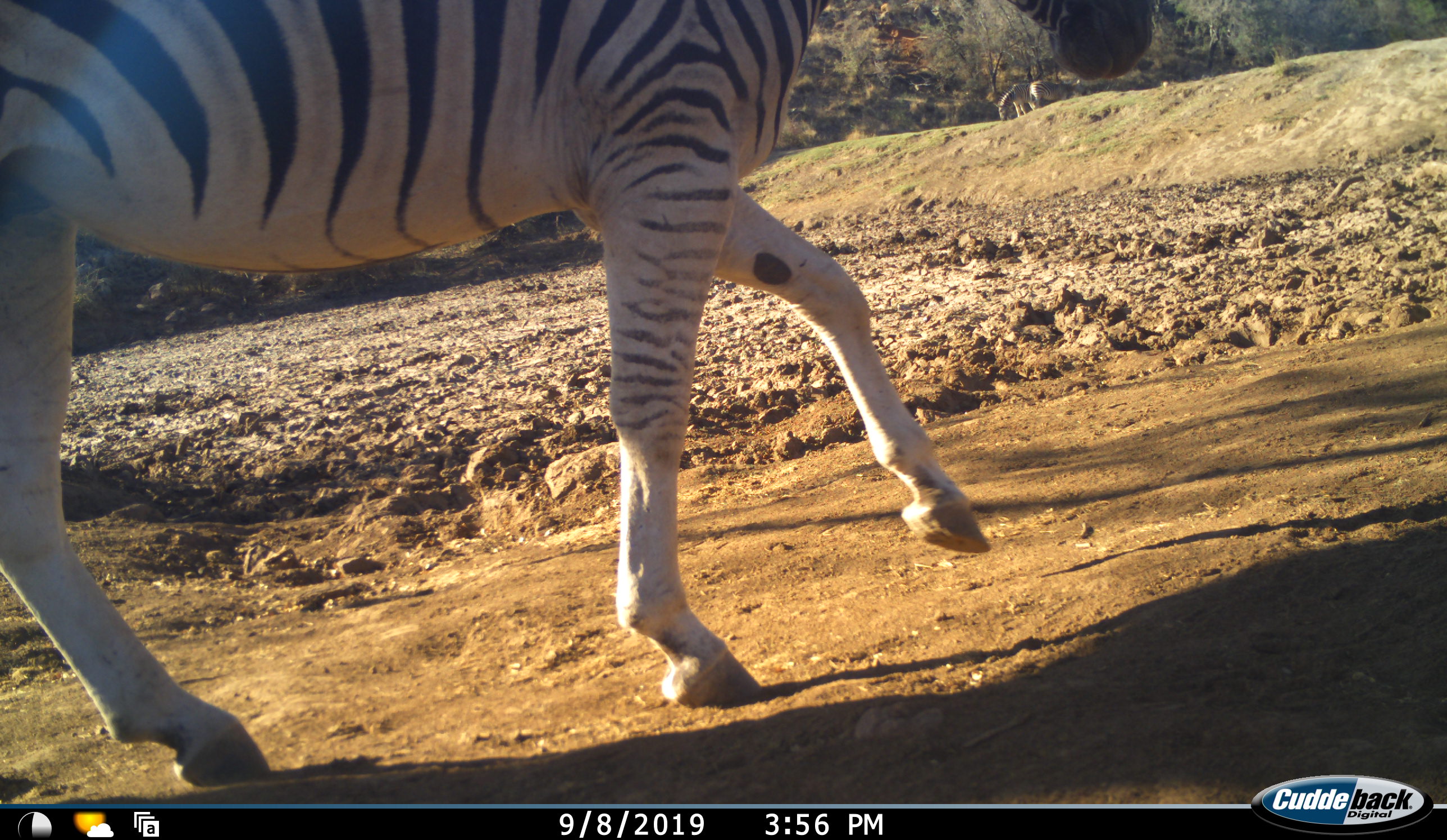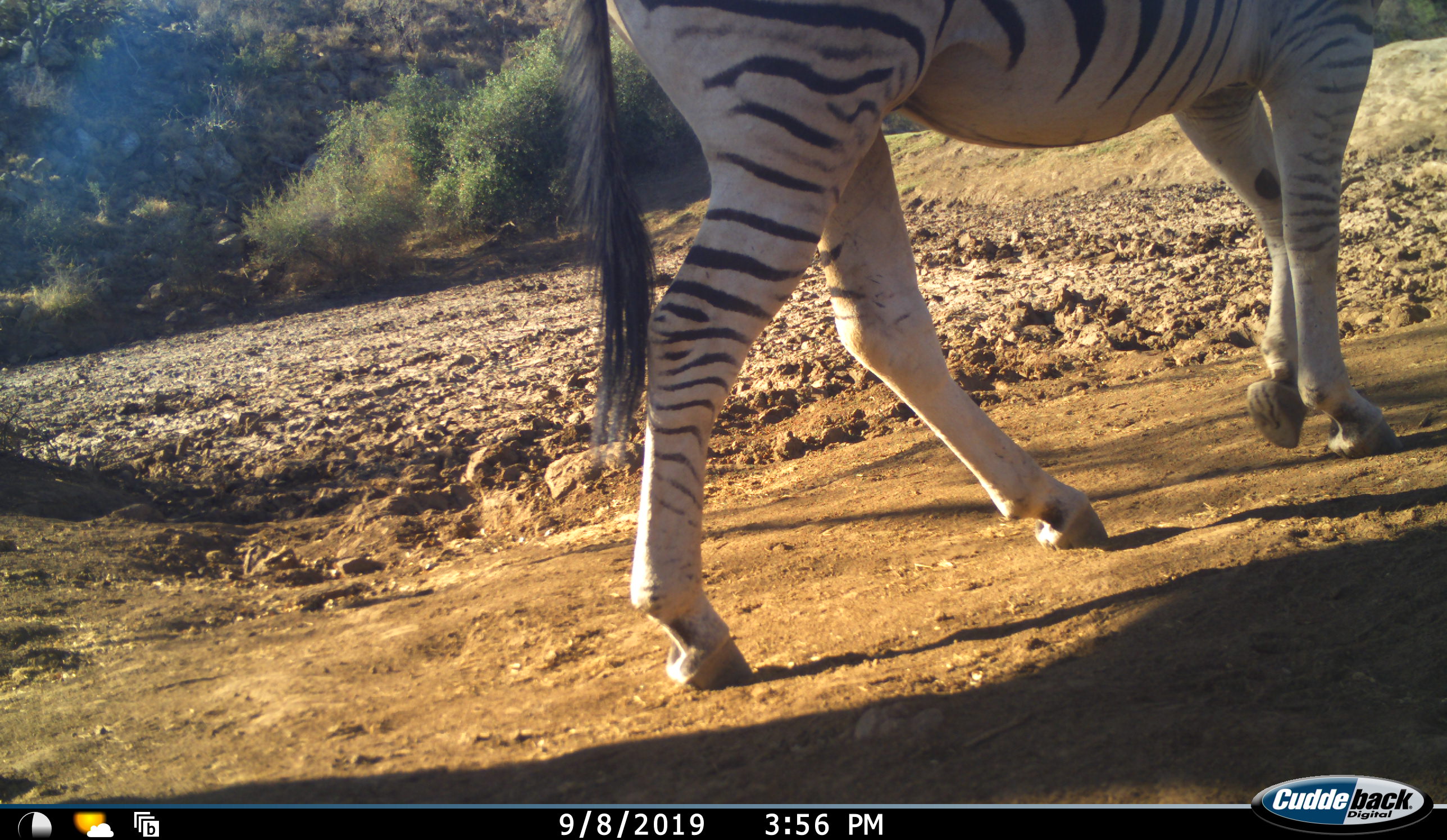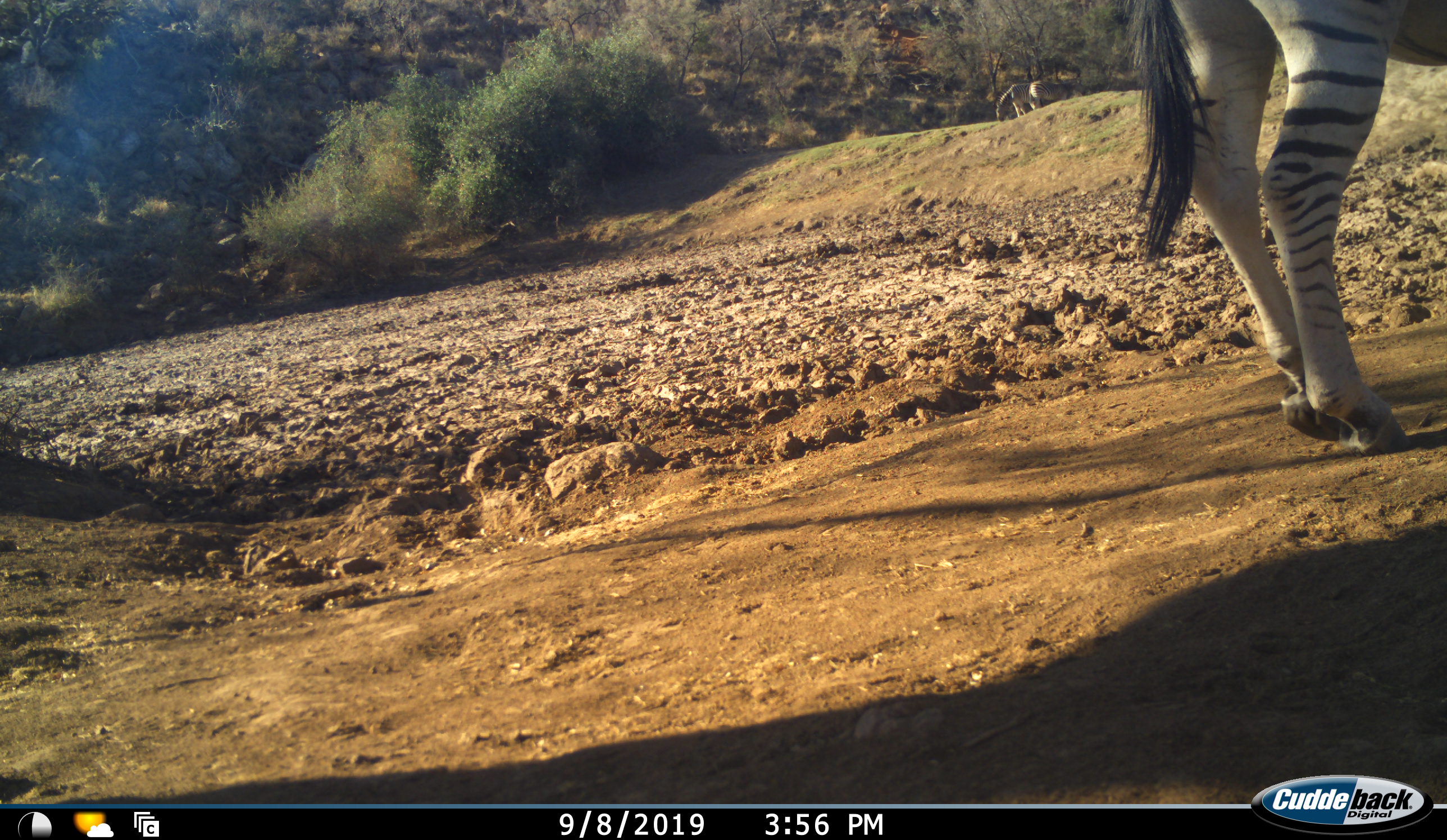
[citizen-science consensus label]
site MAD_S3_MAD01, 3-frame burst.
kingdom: Animalia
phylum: Chordata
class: Mammalia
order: Perissodactyla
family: Equidae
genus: Equus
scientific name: Equus quagga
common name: plains zebra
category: zebraplains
Zebraplains (plains zebra) (Equus quagga), count 1. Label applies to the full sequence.